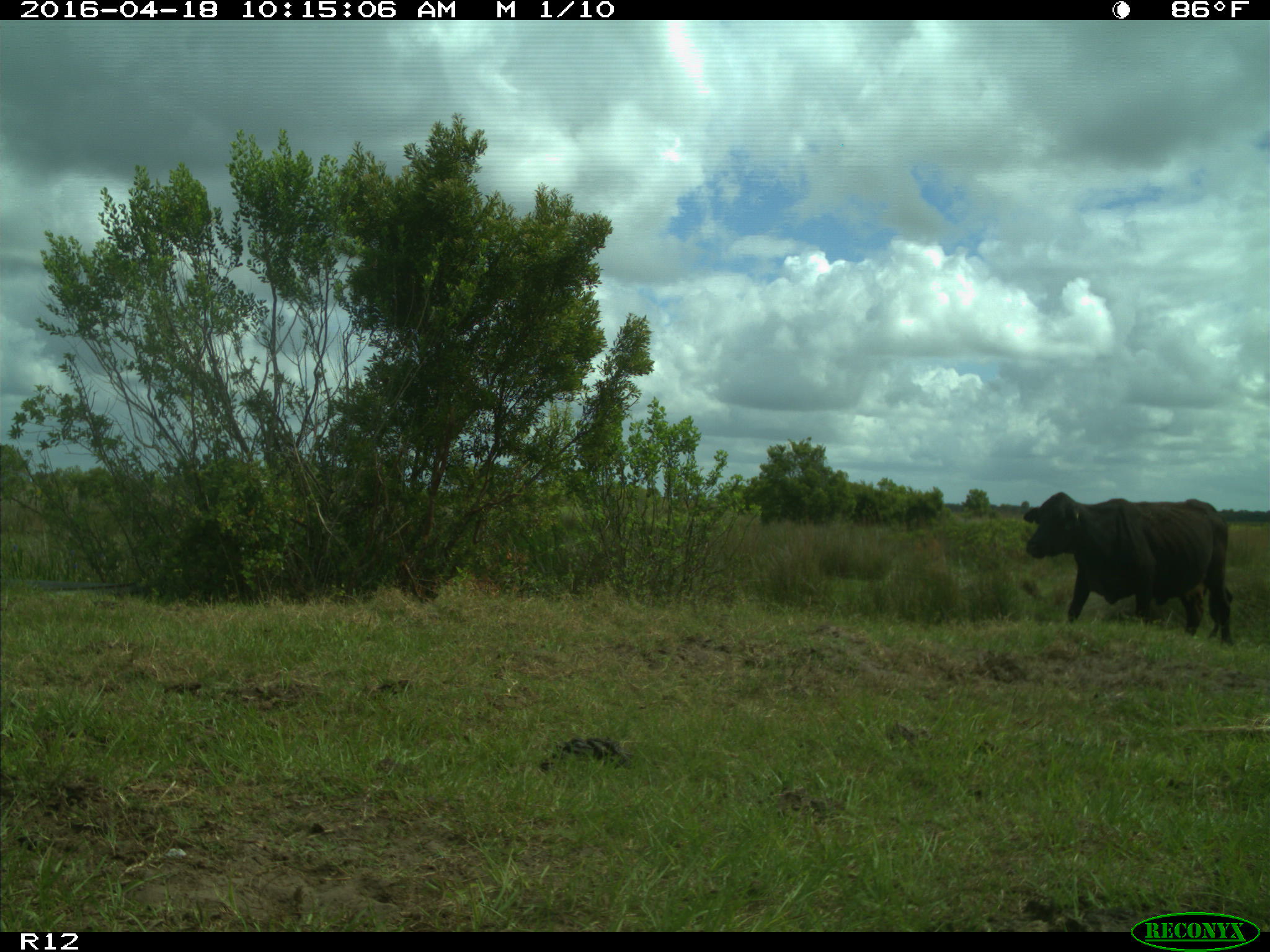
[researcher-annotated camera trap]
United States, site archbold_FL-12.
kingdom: Animalia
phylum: Chordata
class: Mammalia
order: Artiodactyla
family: Bovidae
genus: Bos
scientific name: Bos taurus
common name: domestic cow